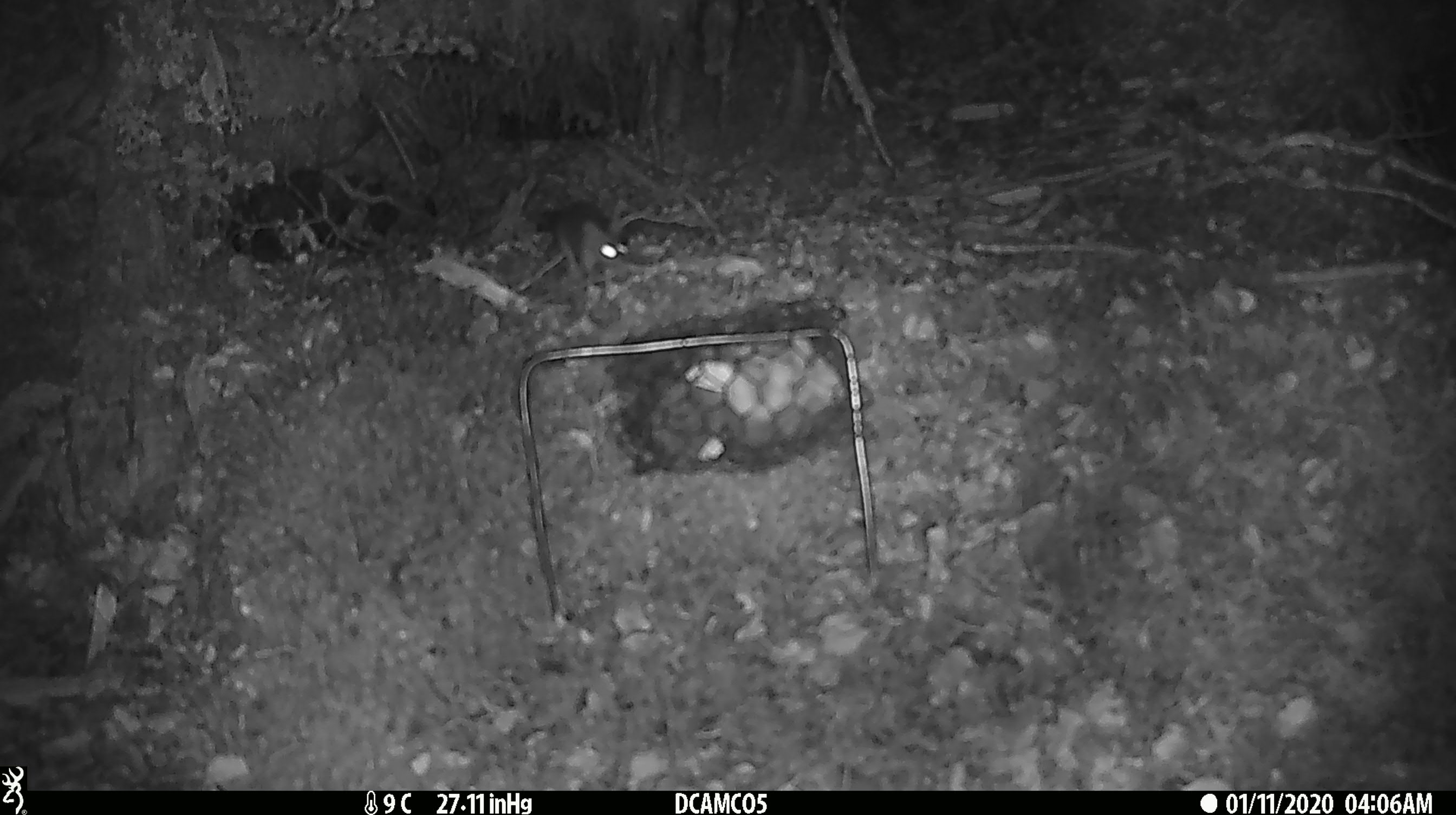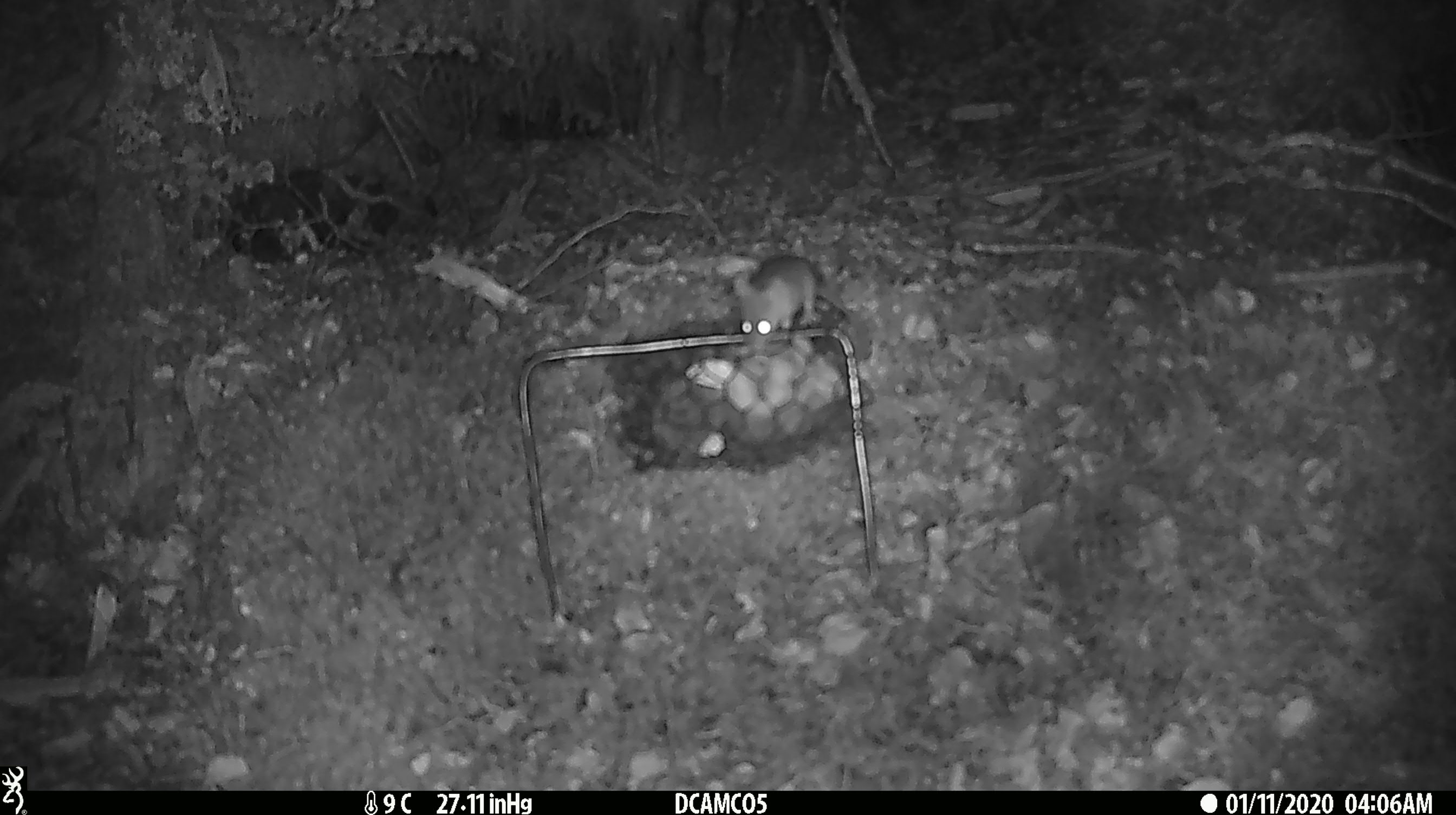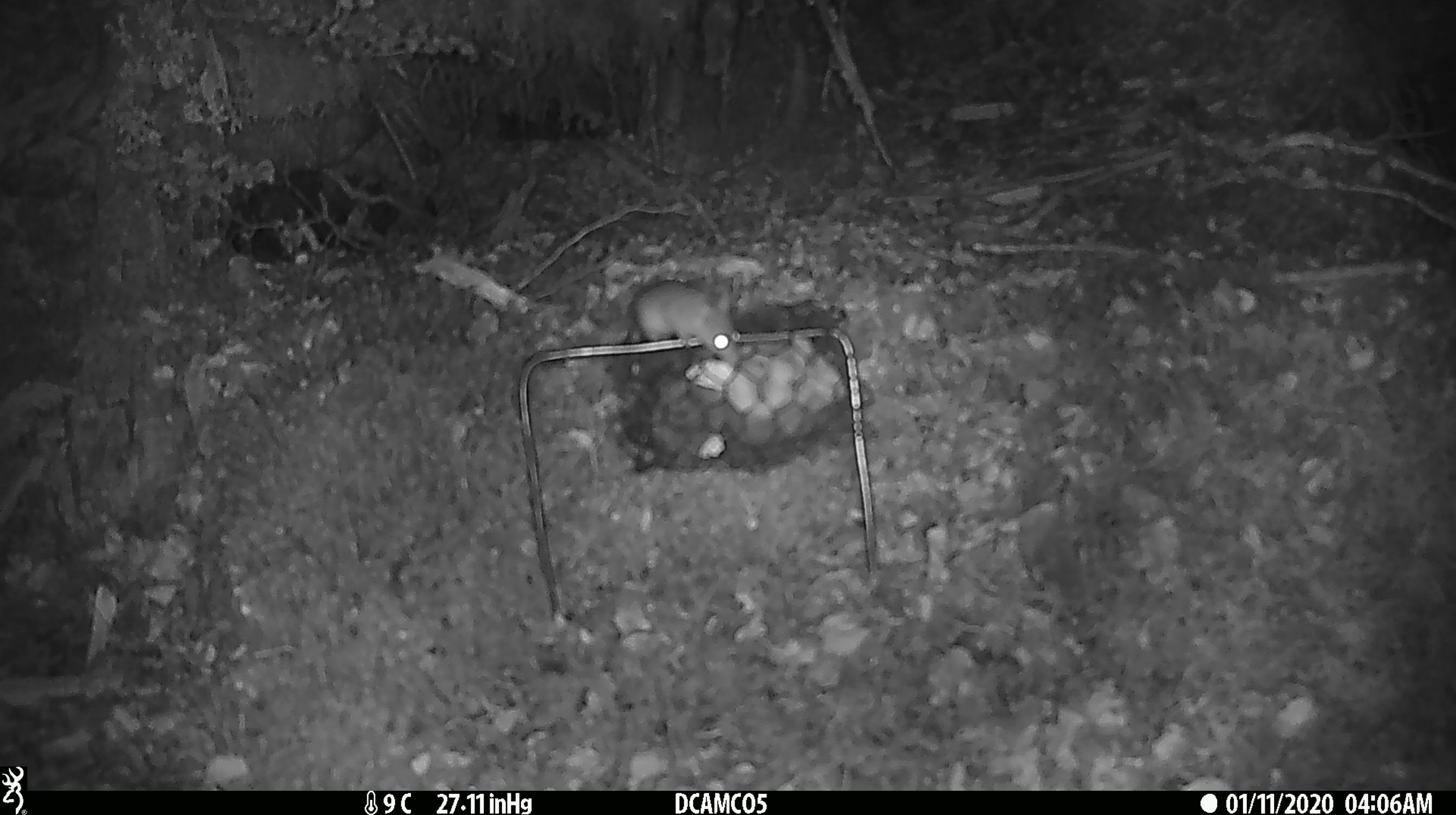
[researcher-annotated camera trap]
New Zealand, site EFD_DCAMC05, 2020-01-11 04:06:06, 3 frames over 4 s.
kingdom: Animalia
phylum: Chordata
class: Mammalia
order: Rodentia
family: Muridae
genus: Mus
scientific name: Mus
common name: mouse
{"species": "mouse (Mus)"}